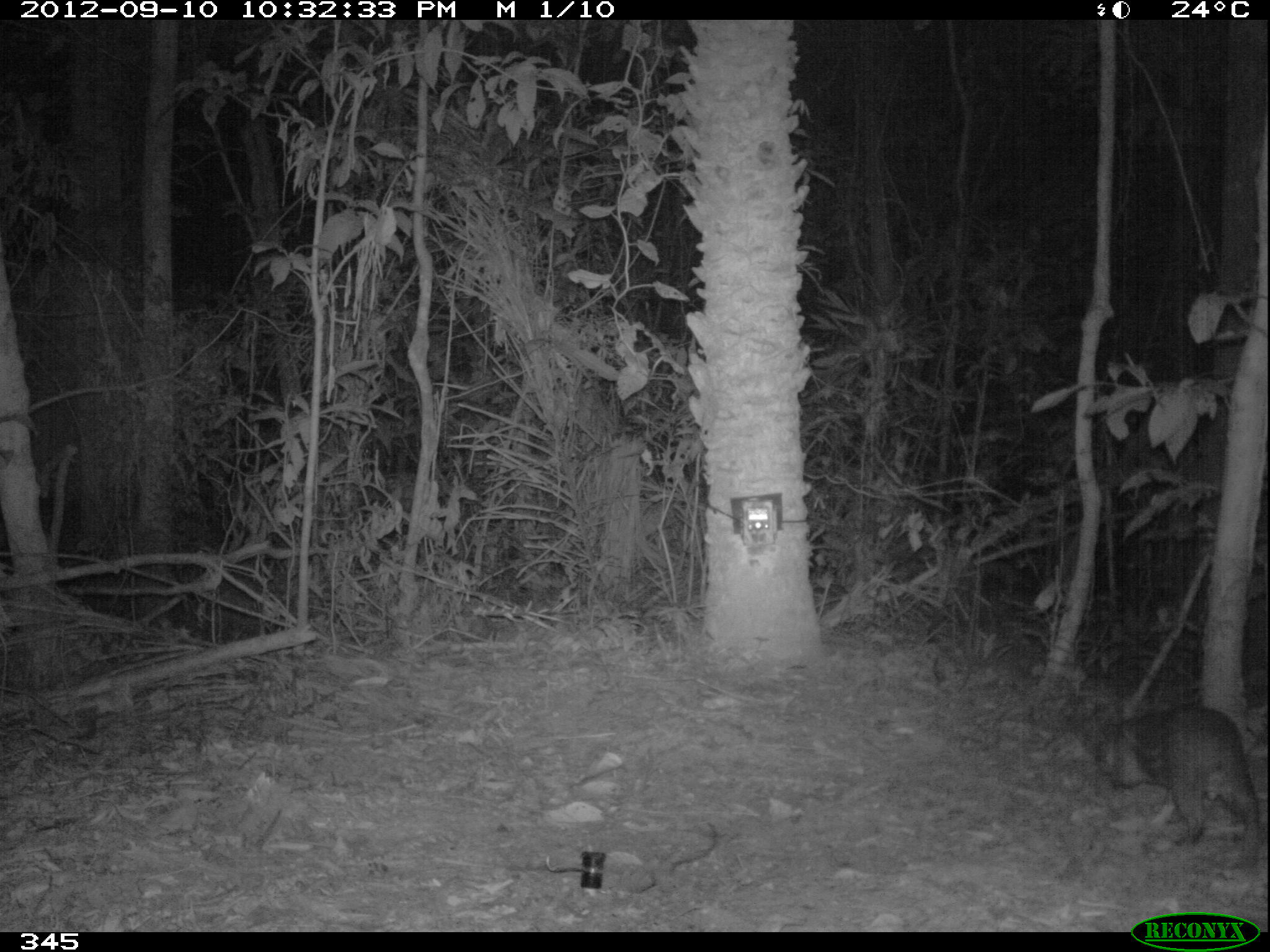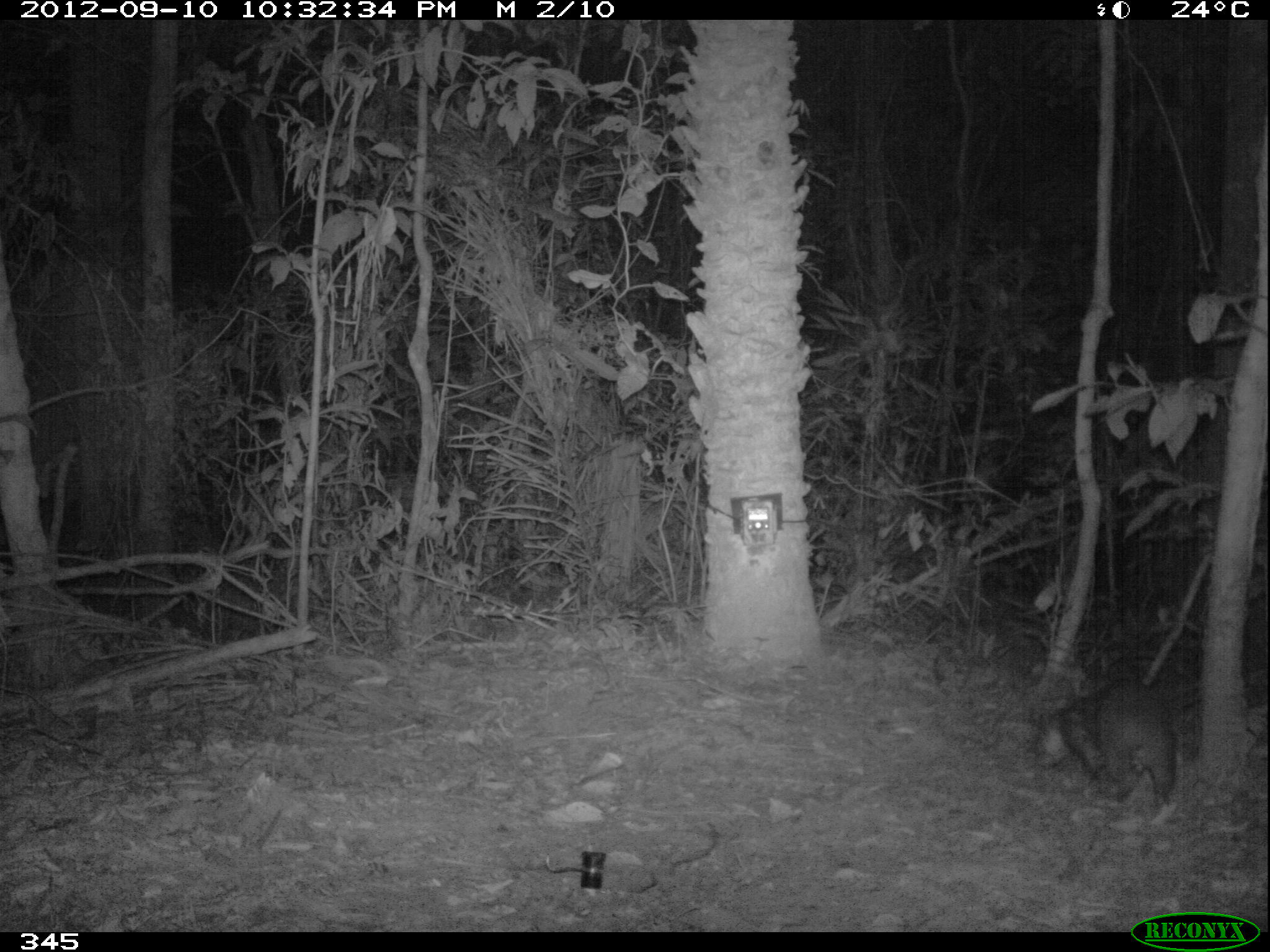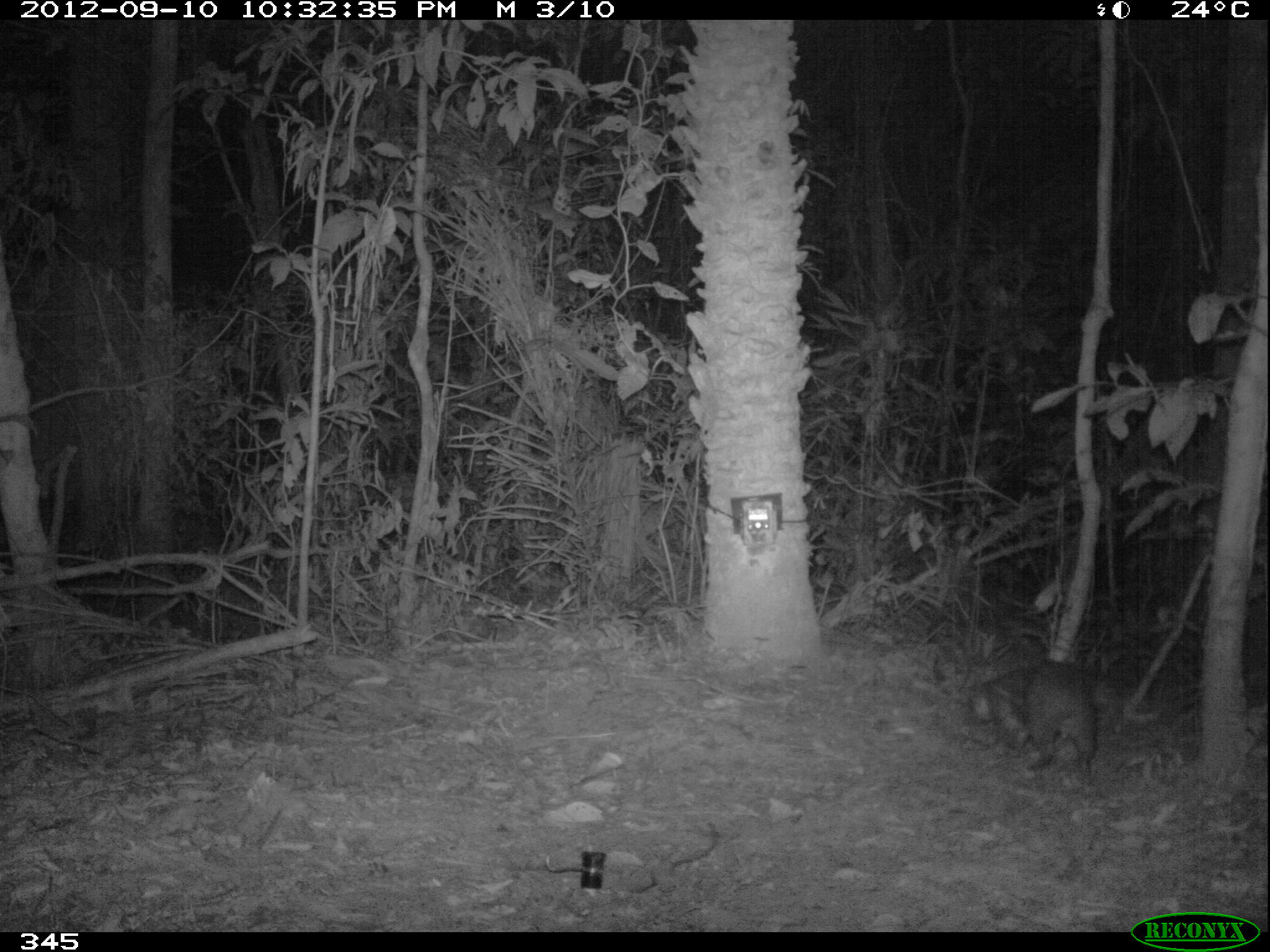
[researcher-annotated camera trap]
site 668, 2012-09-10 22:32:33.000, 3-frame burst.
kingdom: Animalia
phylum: Chordata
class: Mammalia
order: Rodentia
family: Cuniculidae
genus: Cuniculus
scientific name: Cuniculus paca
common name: spotted paca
Cuniculus paca (spotted paca).